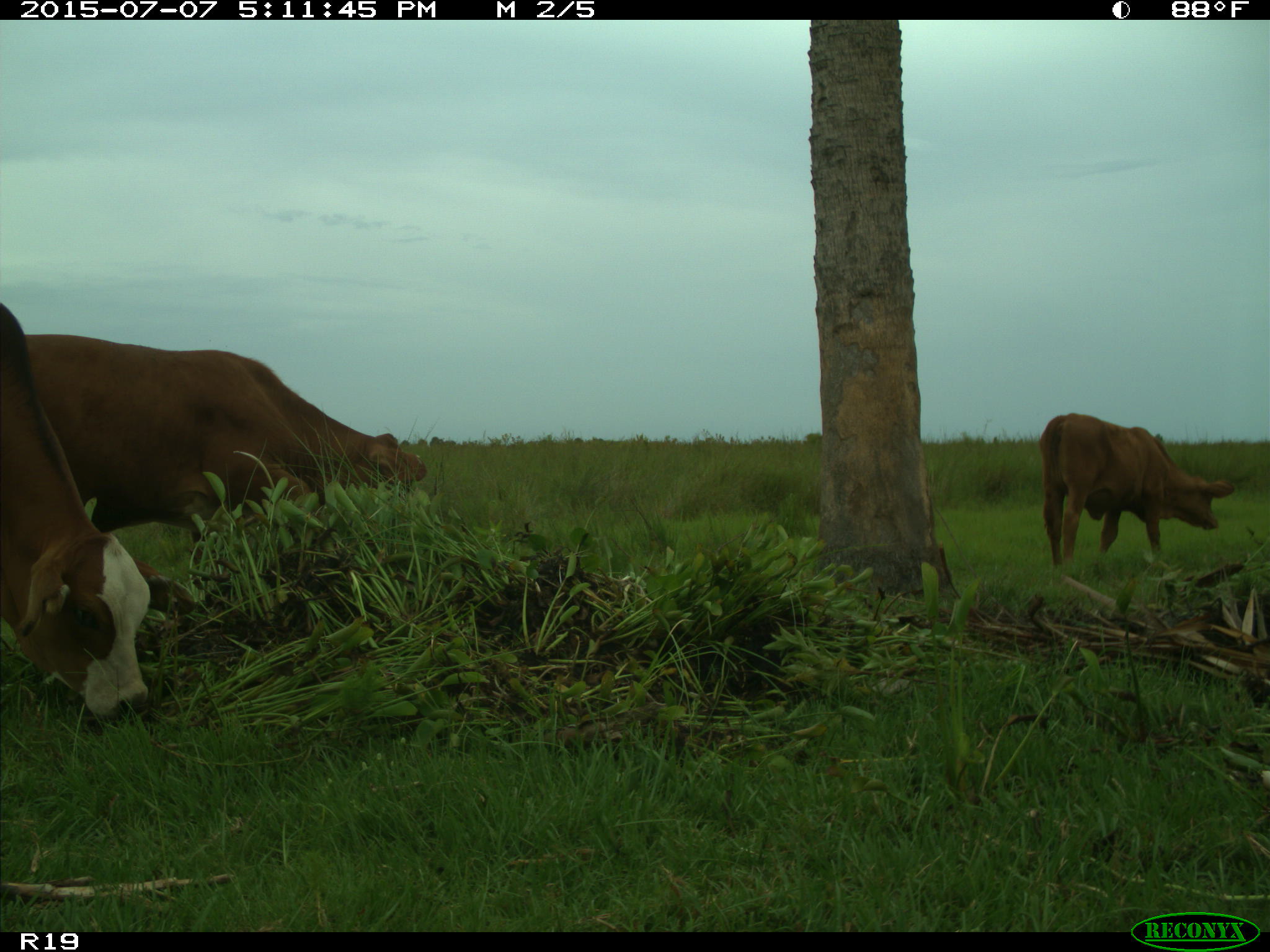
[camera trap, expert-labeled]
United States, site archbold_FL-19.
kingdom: Animalia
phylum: Chordata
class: Mammalia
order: Artiodactyla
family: Bovidae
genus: Bos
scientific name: Bos taurus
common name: domestic cow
Bos taurus (domestic cow).